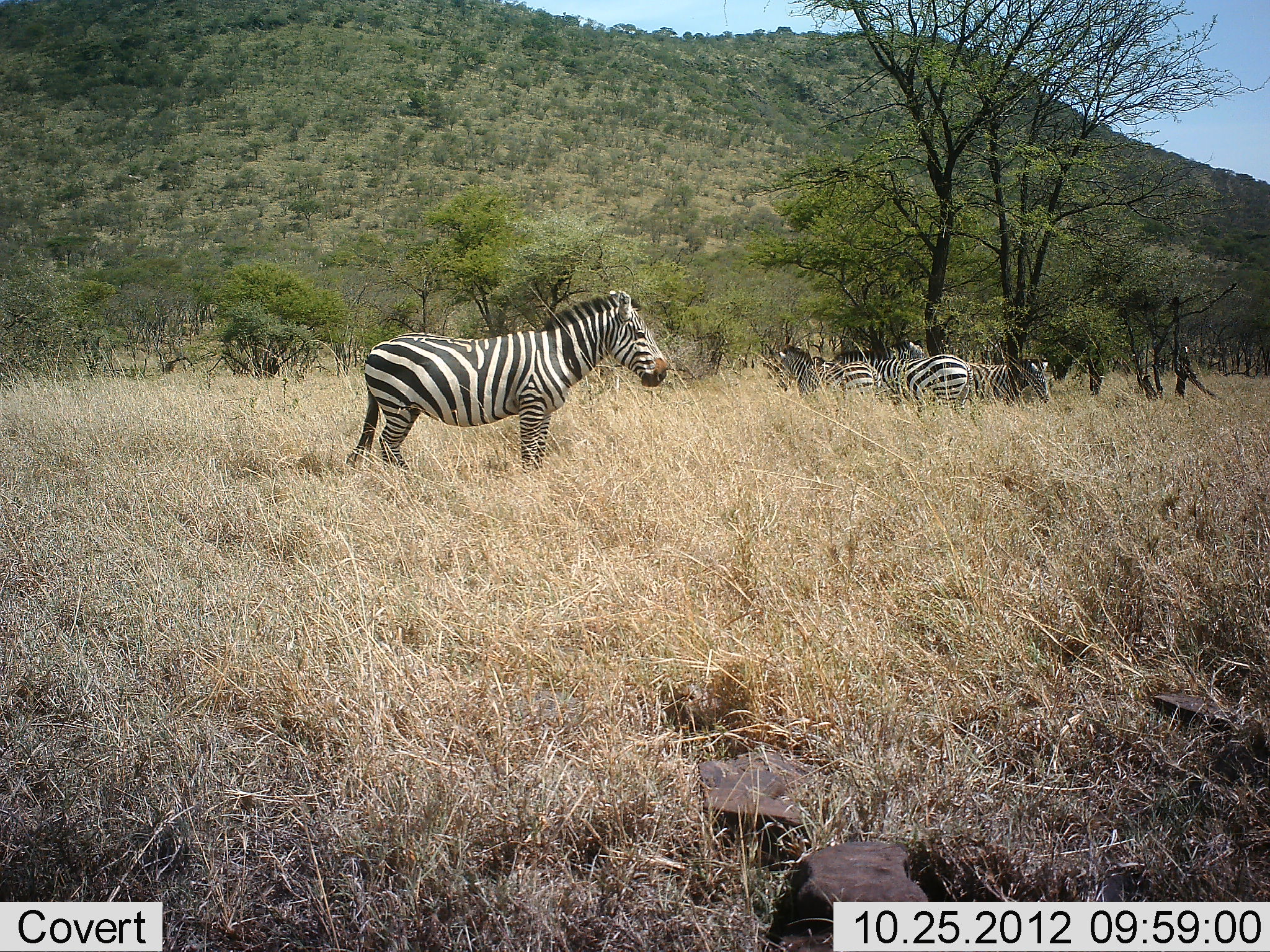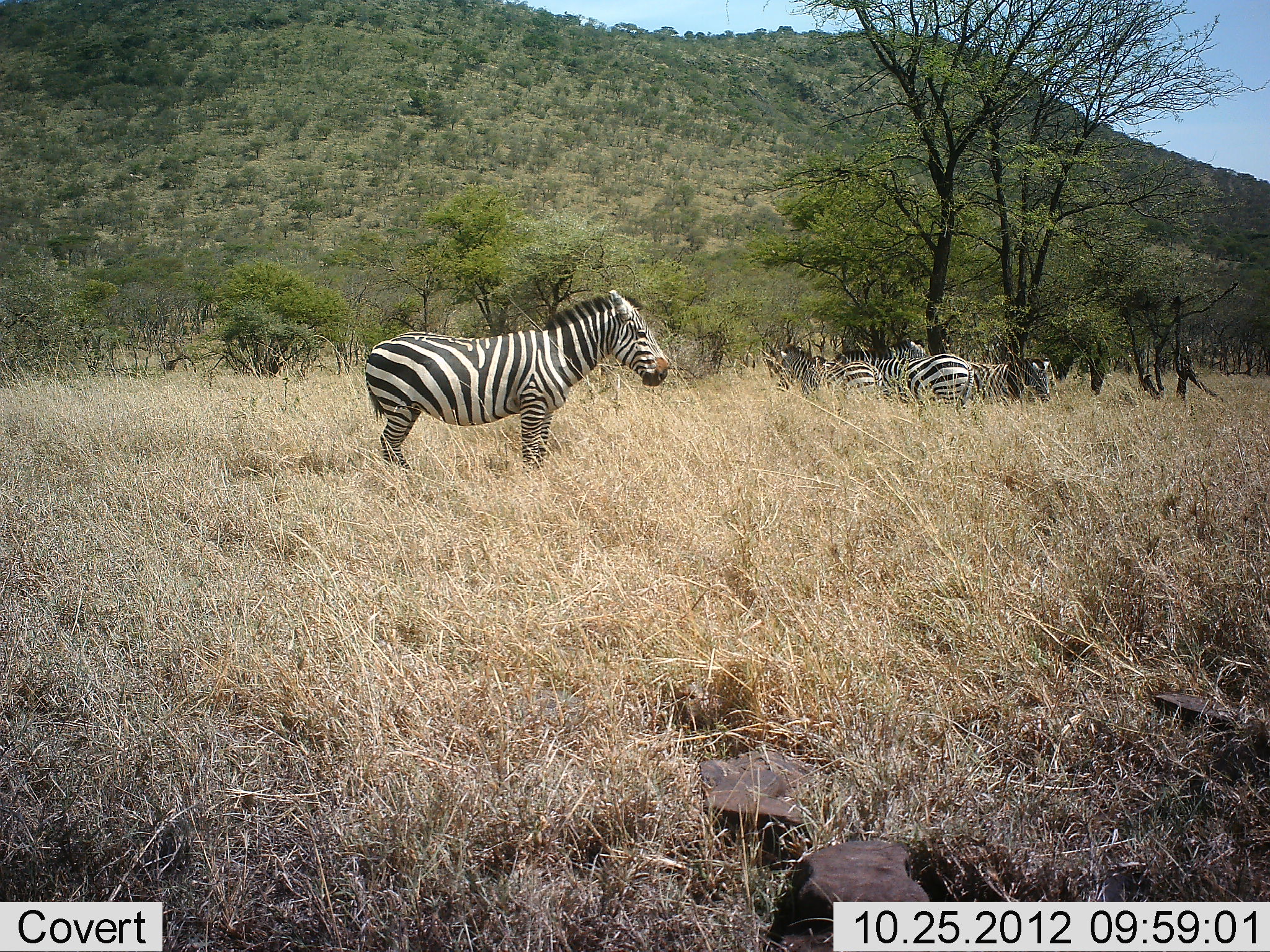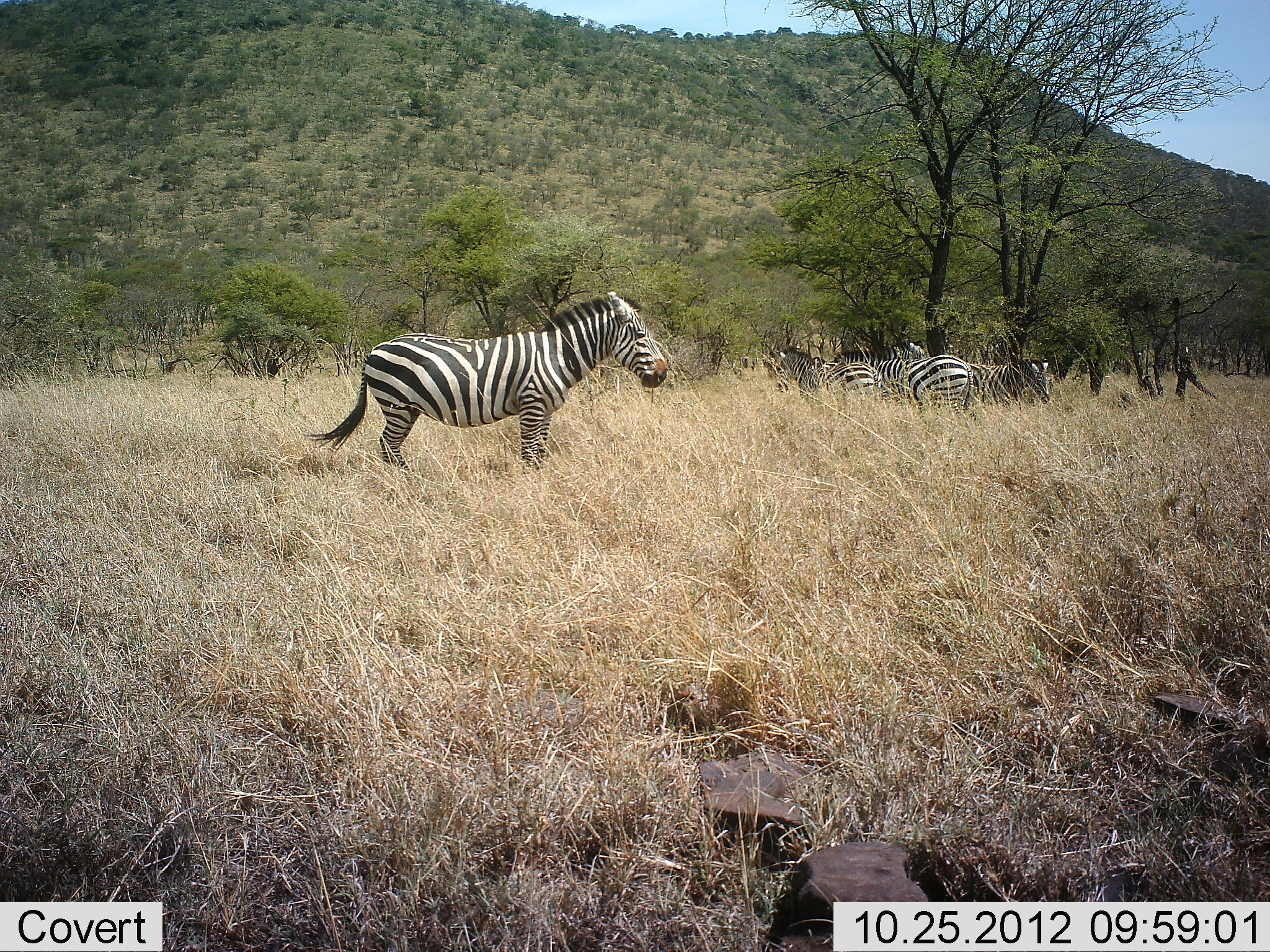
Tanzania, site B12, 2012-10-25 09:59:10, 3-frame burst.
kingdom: Animalia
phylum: Chordata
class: Mammalia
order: Perissodactyla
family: Equidae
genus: Equus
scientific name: Equus quagga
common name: plains zebra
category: zebra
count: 4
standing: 100%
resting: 0%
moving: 0%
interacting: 10%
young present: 0%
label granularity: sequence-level